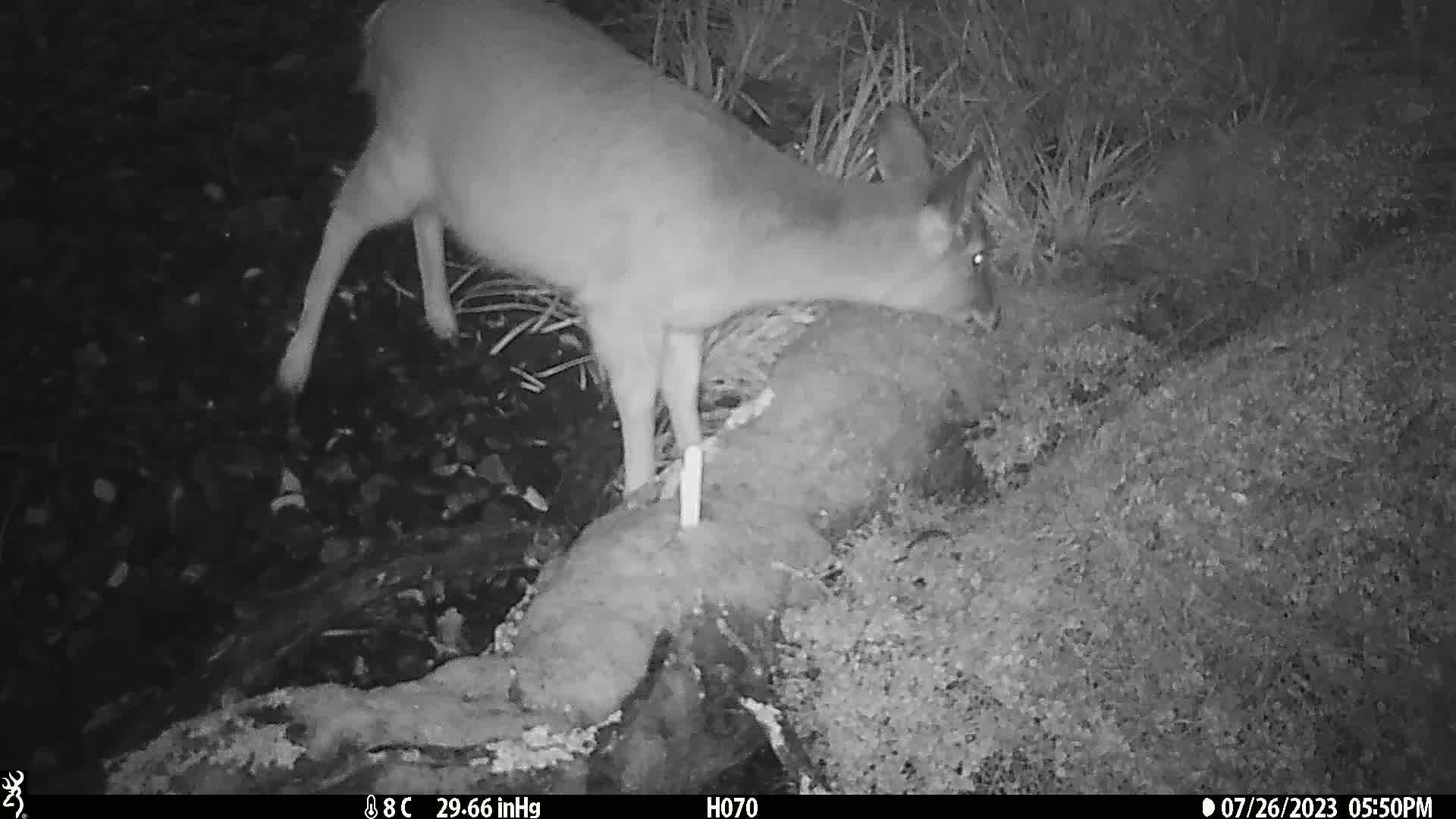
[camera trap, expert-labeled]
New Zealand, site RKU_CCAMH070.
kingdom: Animalia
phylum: Chordata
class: Mammalia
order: Artiodactyla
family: Cervidae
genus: Odocoileus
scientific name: Odocoileus virginianus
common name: white-tailed deer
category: white tailed deer